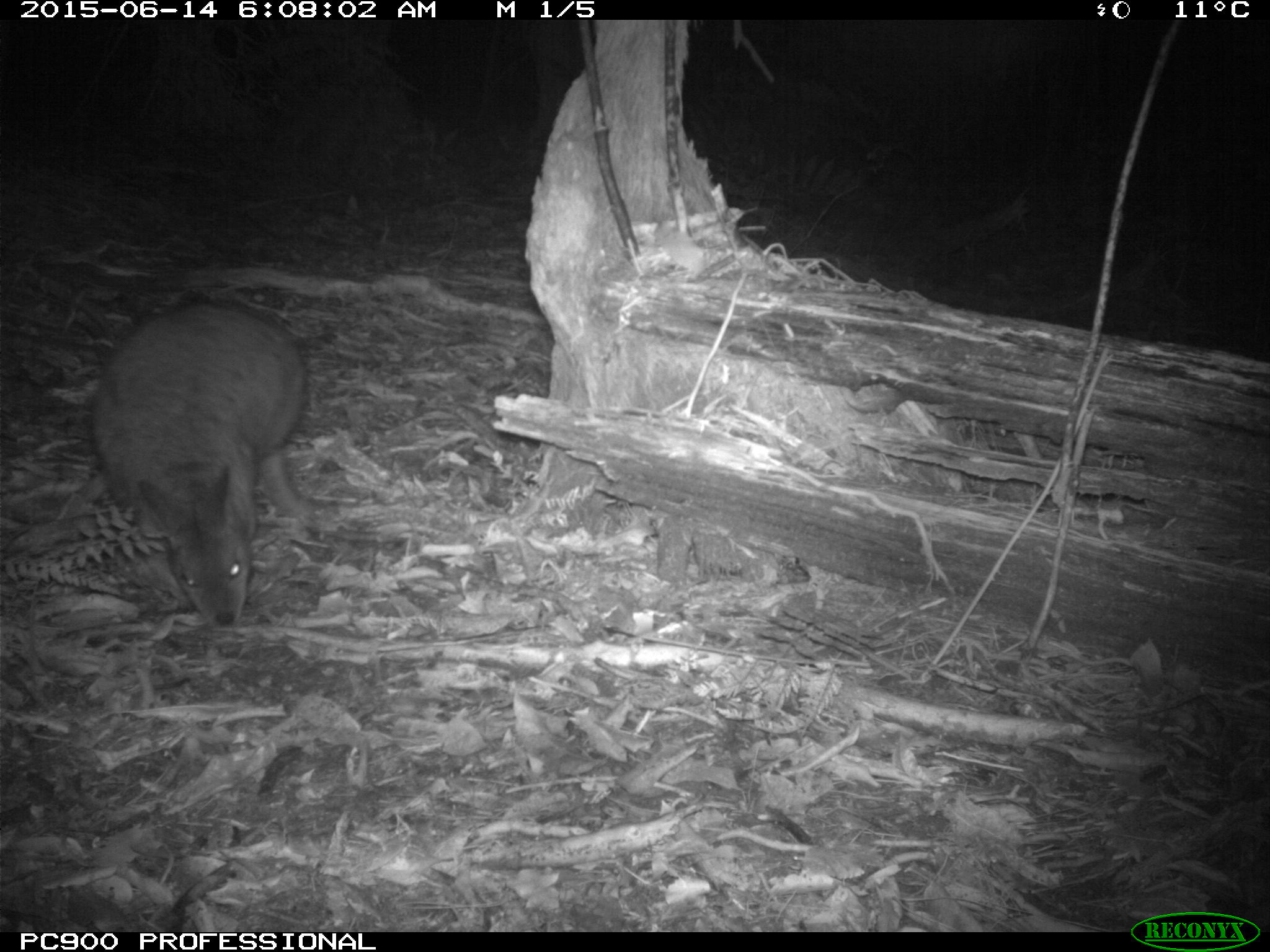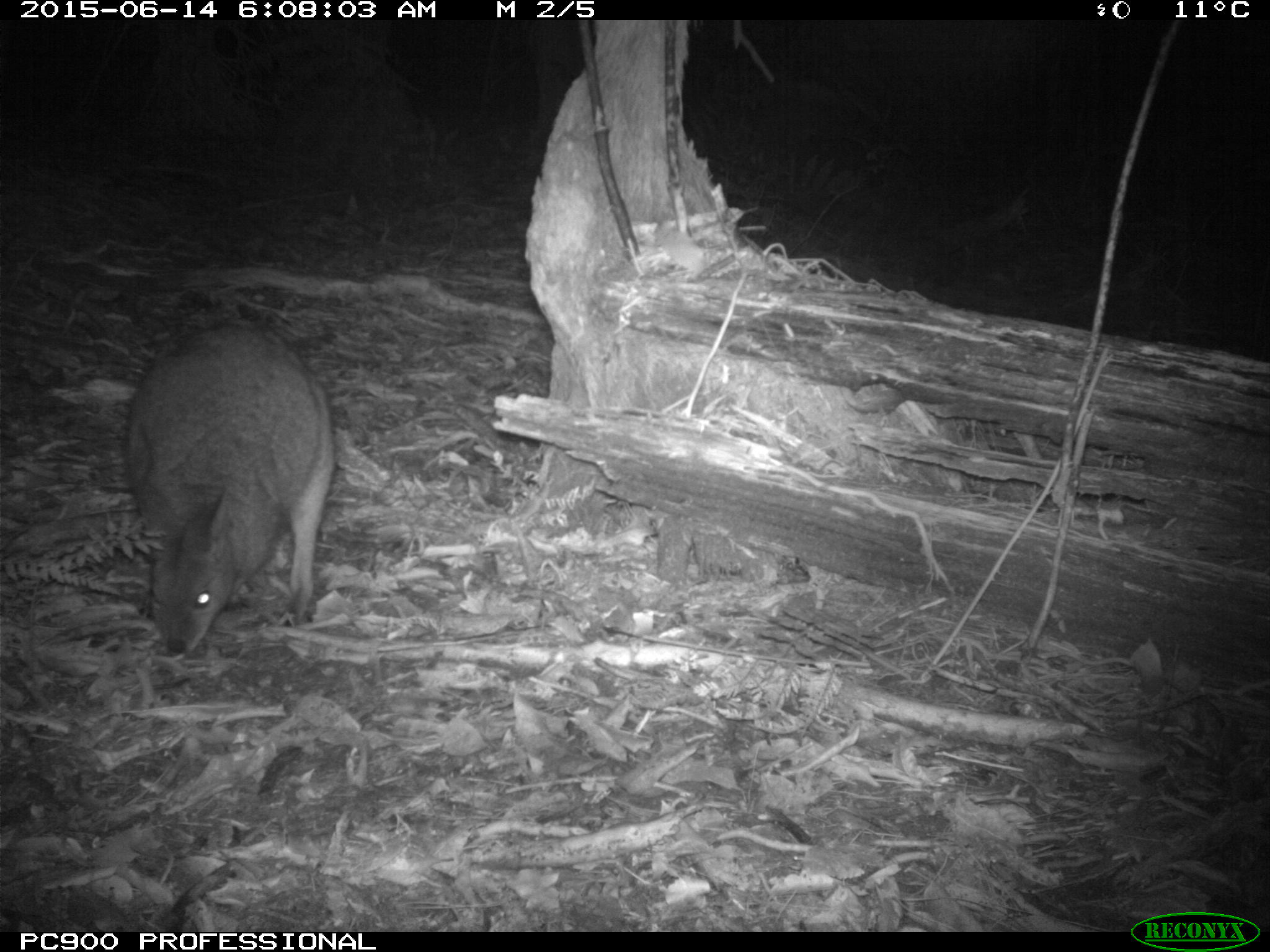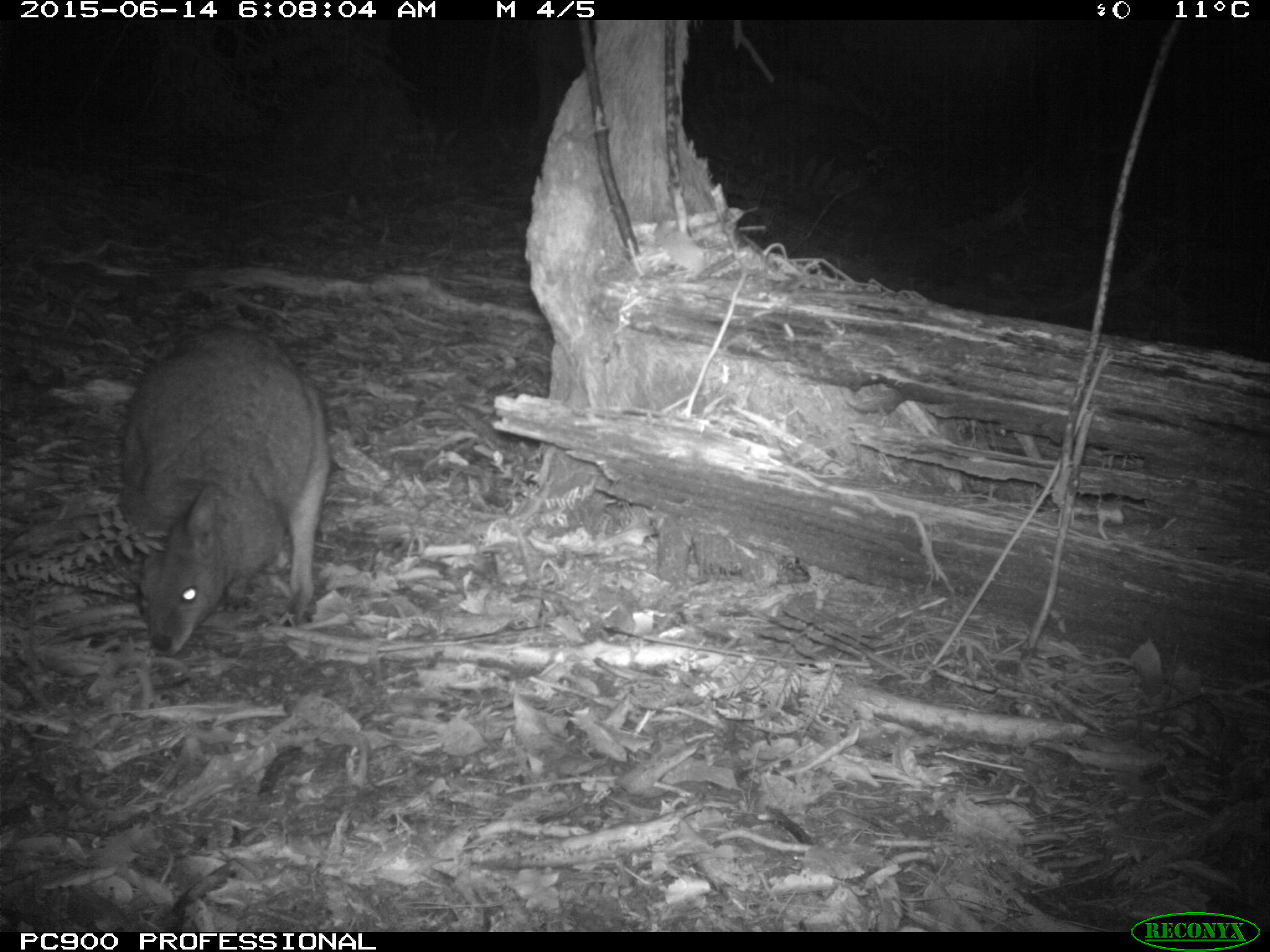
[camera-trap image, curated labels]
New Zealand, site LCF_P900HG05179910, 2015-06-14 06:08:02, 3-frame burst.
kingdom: Animalia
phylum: Chordata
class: Mammalia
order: Diprotodontia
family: Macropodidae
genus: Notamacropus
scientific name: Notamacropus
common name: wallaby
Wallaby (Notamacropus).